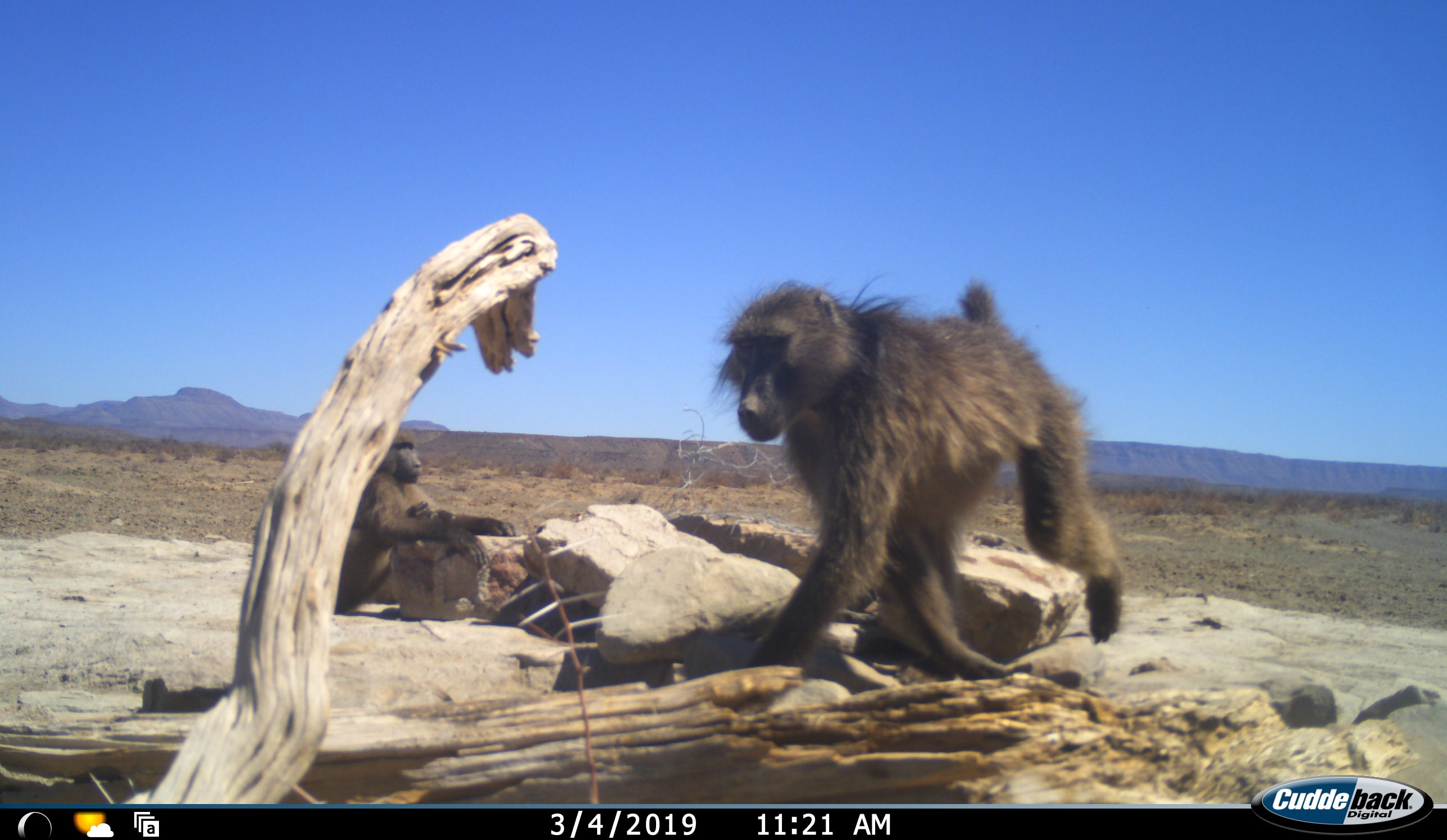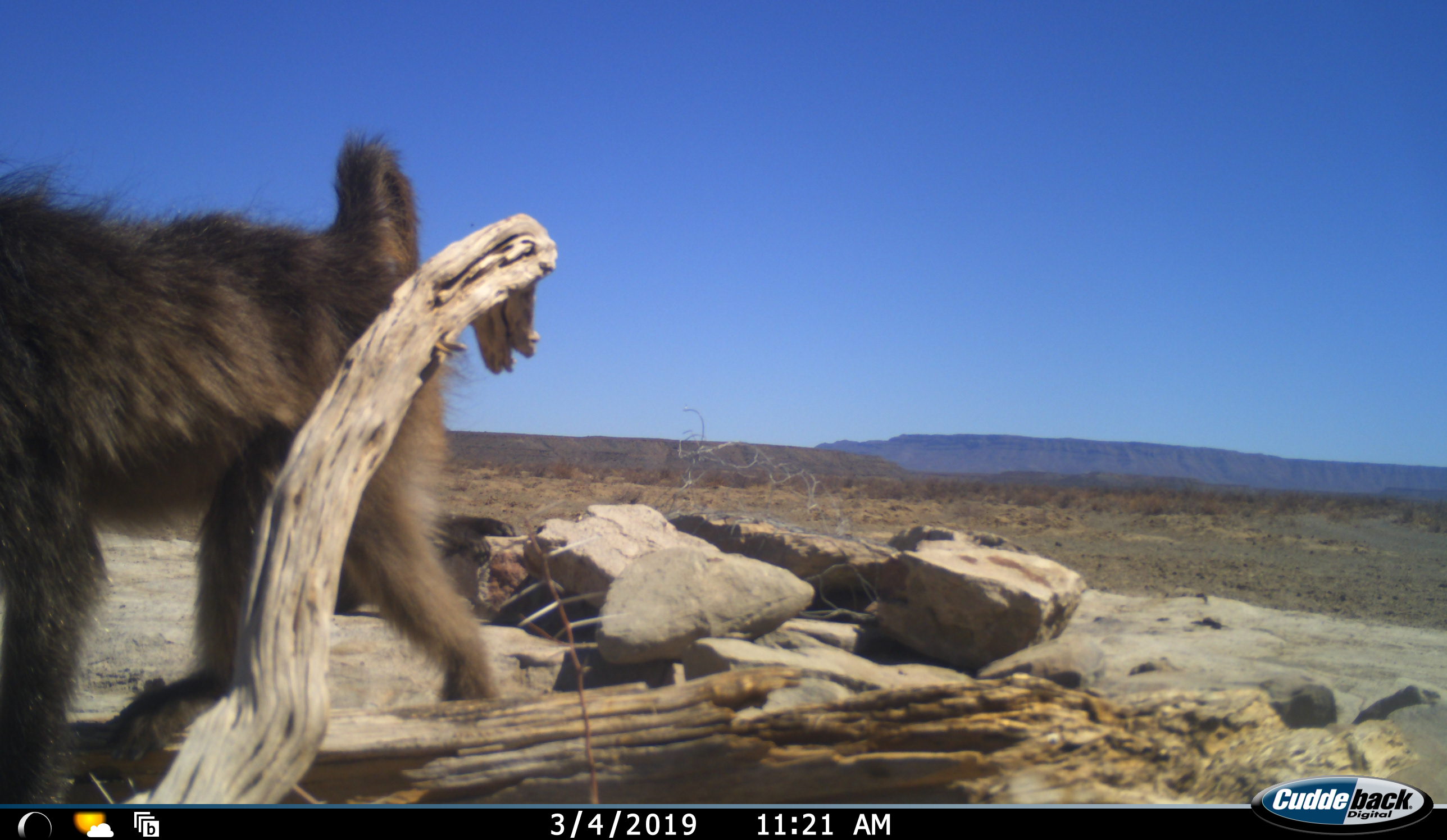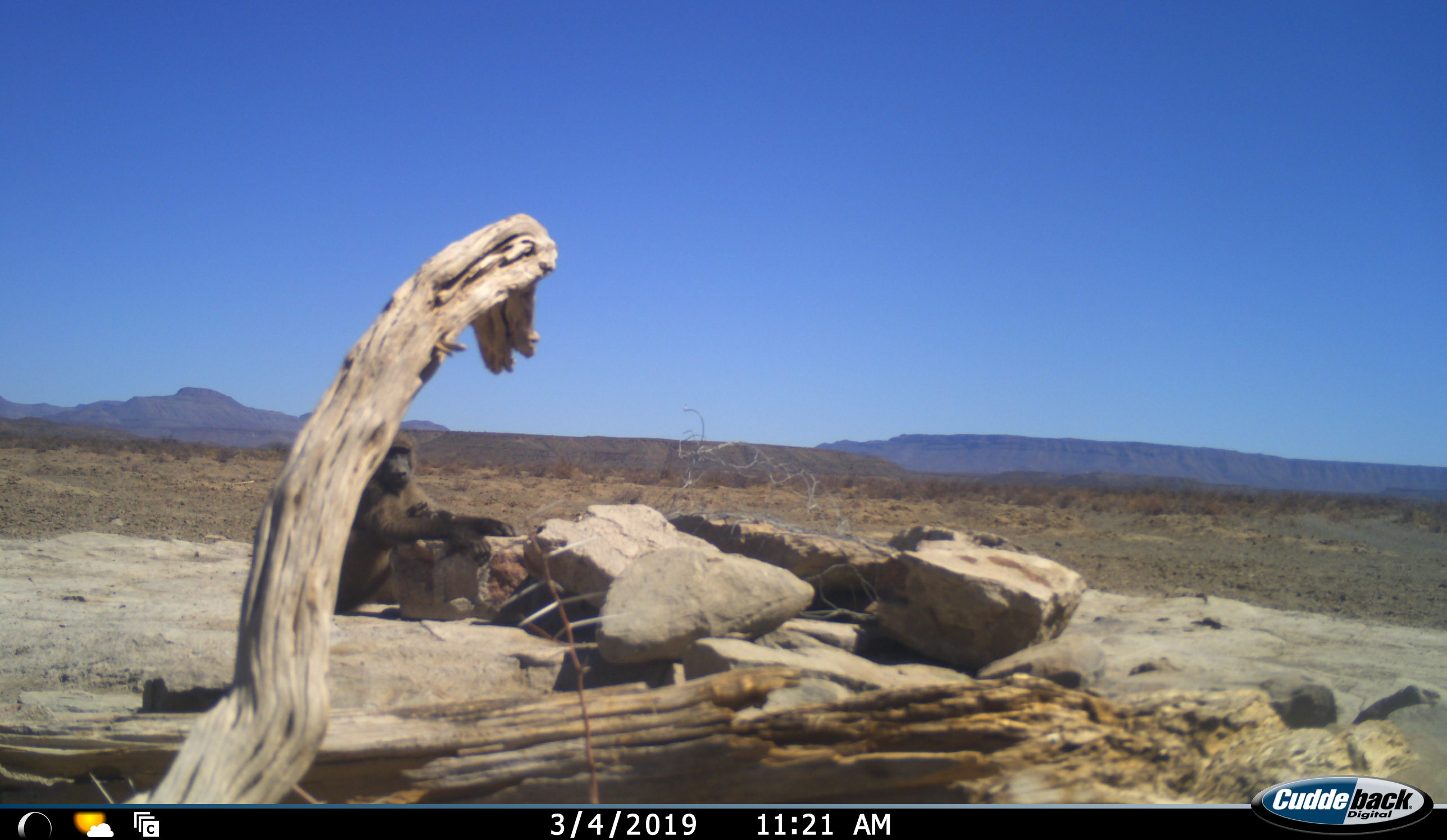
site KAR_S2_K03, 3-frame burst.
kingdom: Animalia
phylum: Chordata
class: Mammalia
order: Primates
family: Cercopithecidae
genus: Papio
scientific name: Papio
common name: baboon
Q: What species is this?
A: Baboon (Papio).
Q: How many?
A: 2.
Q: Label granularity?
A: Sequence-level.